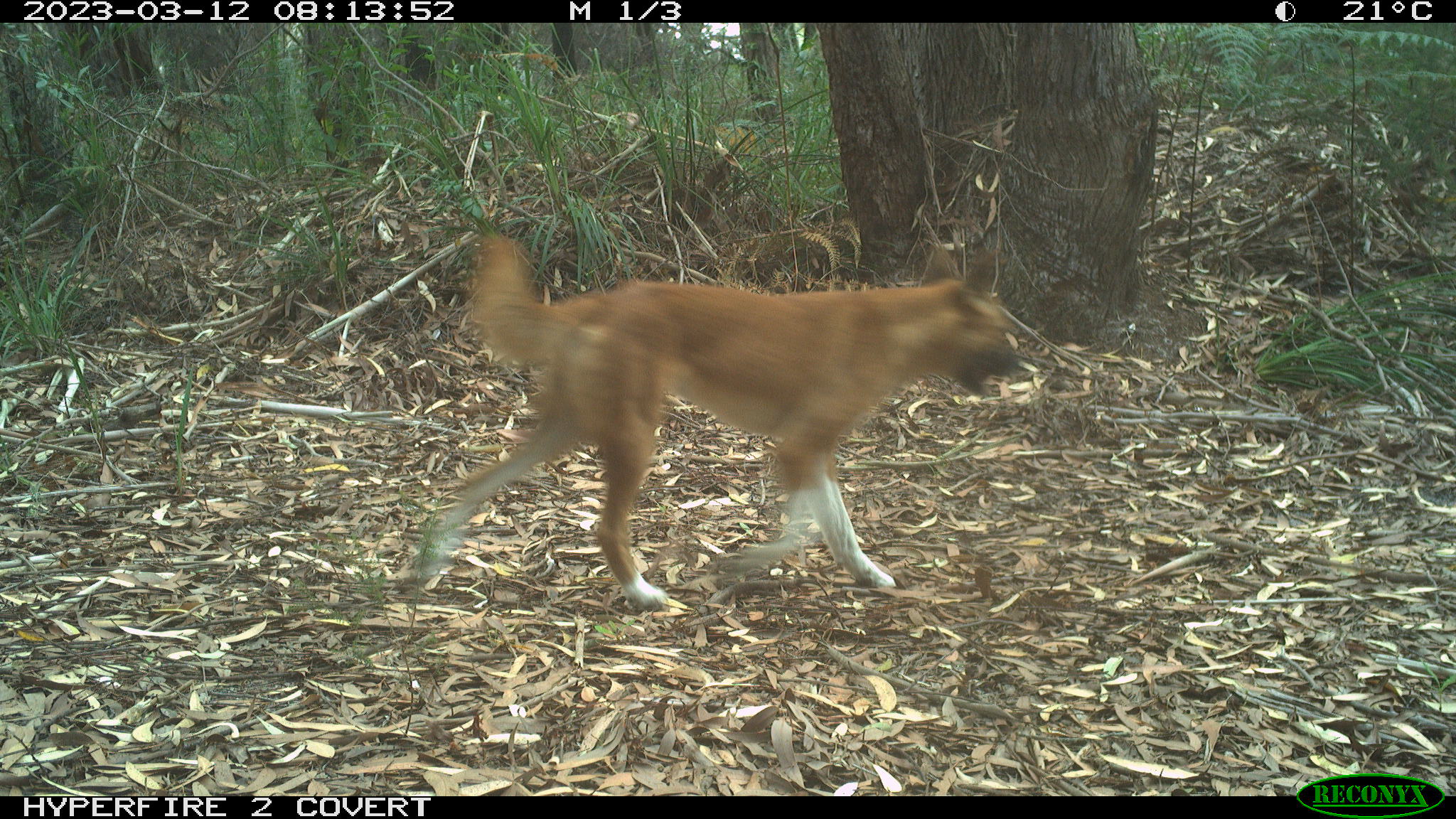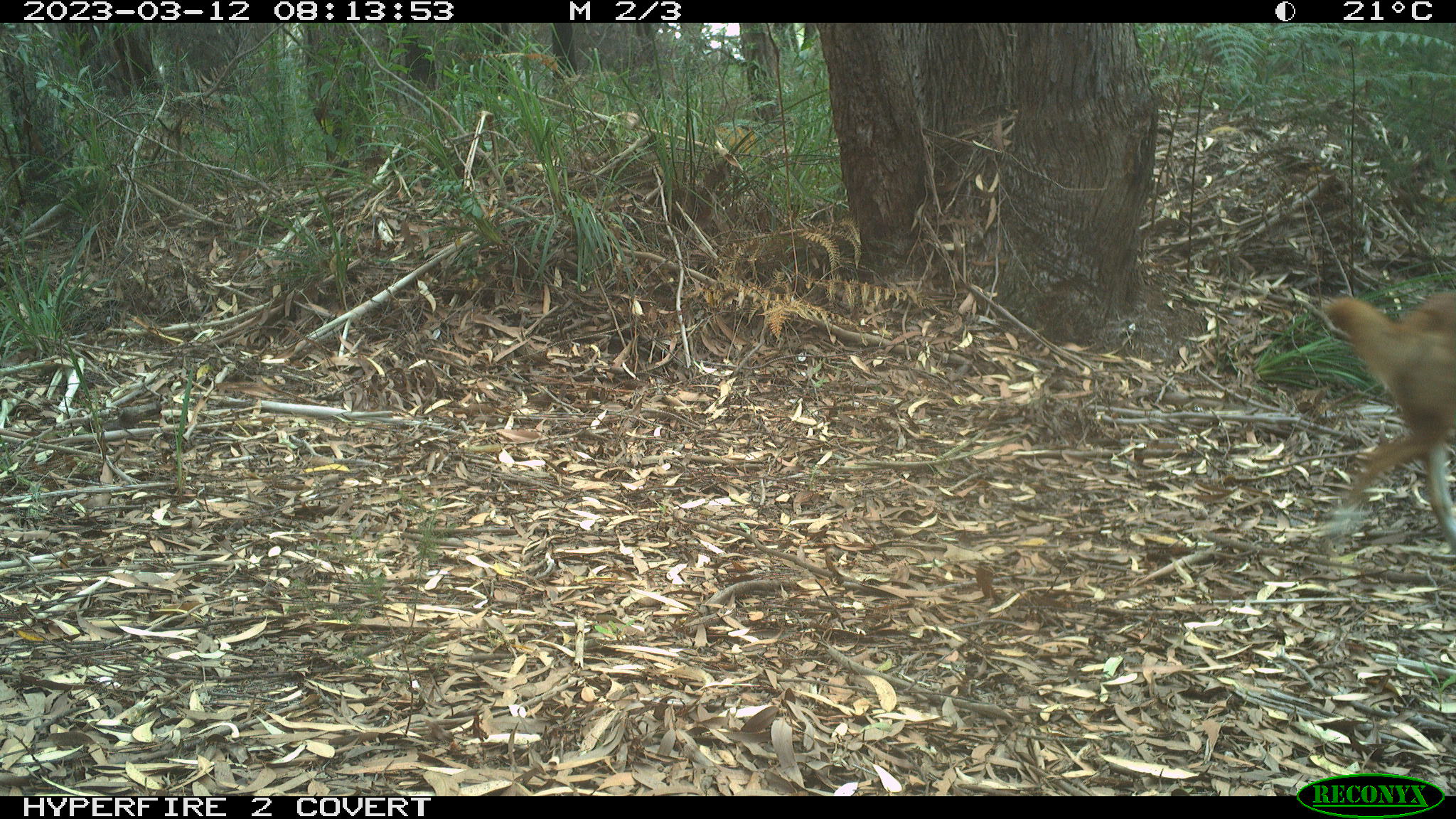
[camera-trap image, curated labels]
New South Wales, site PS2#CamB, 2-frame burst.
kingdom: Animalia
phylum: Chordata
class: Mammalia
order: Carnivora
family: Canidae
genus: Canis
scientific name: Canis familiaris dingo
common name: dingo